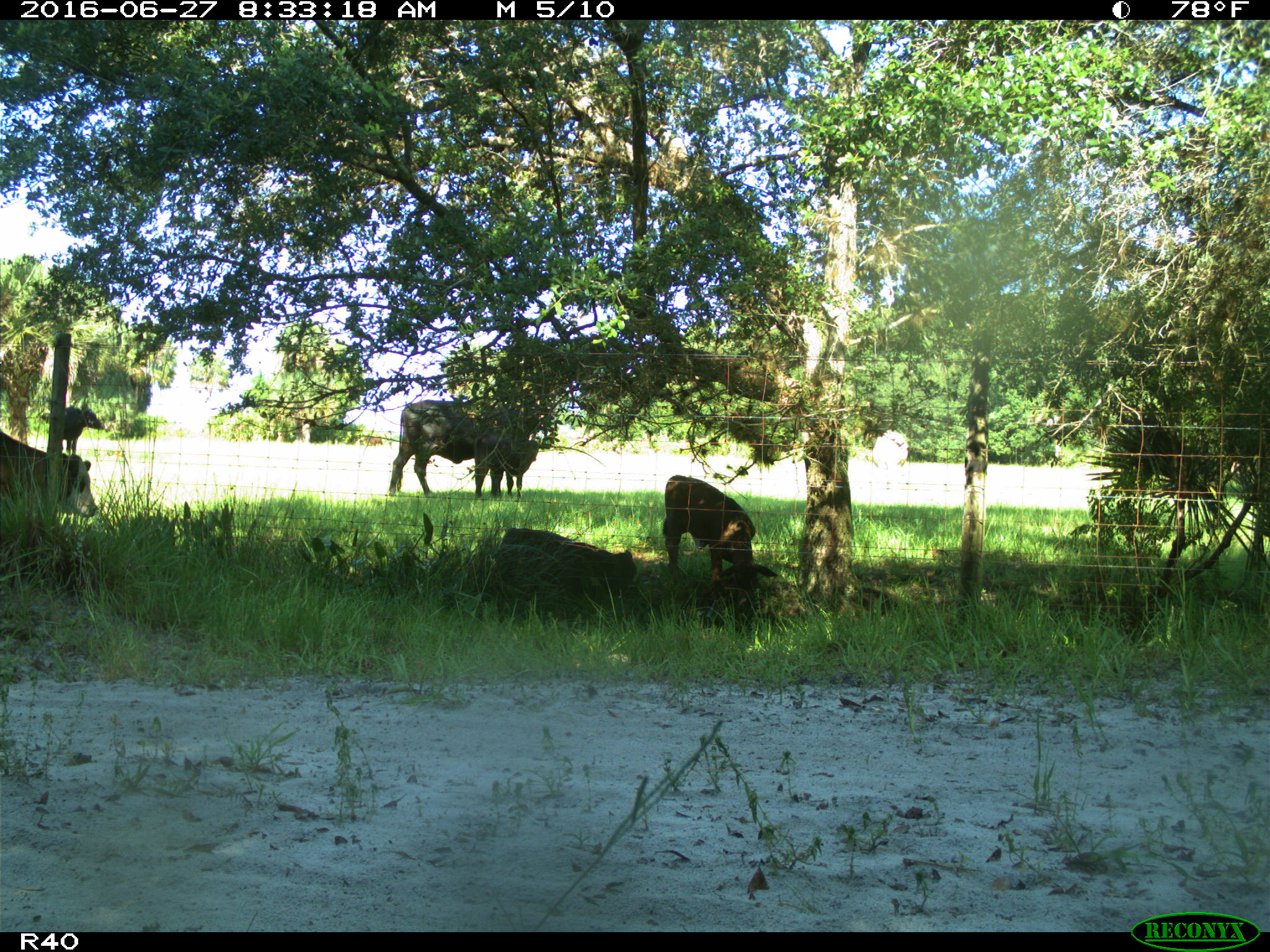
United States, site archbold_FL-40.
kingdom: Animalia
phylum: Chordata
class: Mammalia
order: Artiodactyla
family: Bovidae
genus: Bos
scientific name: Bos taurus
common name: domestic cow